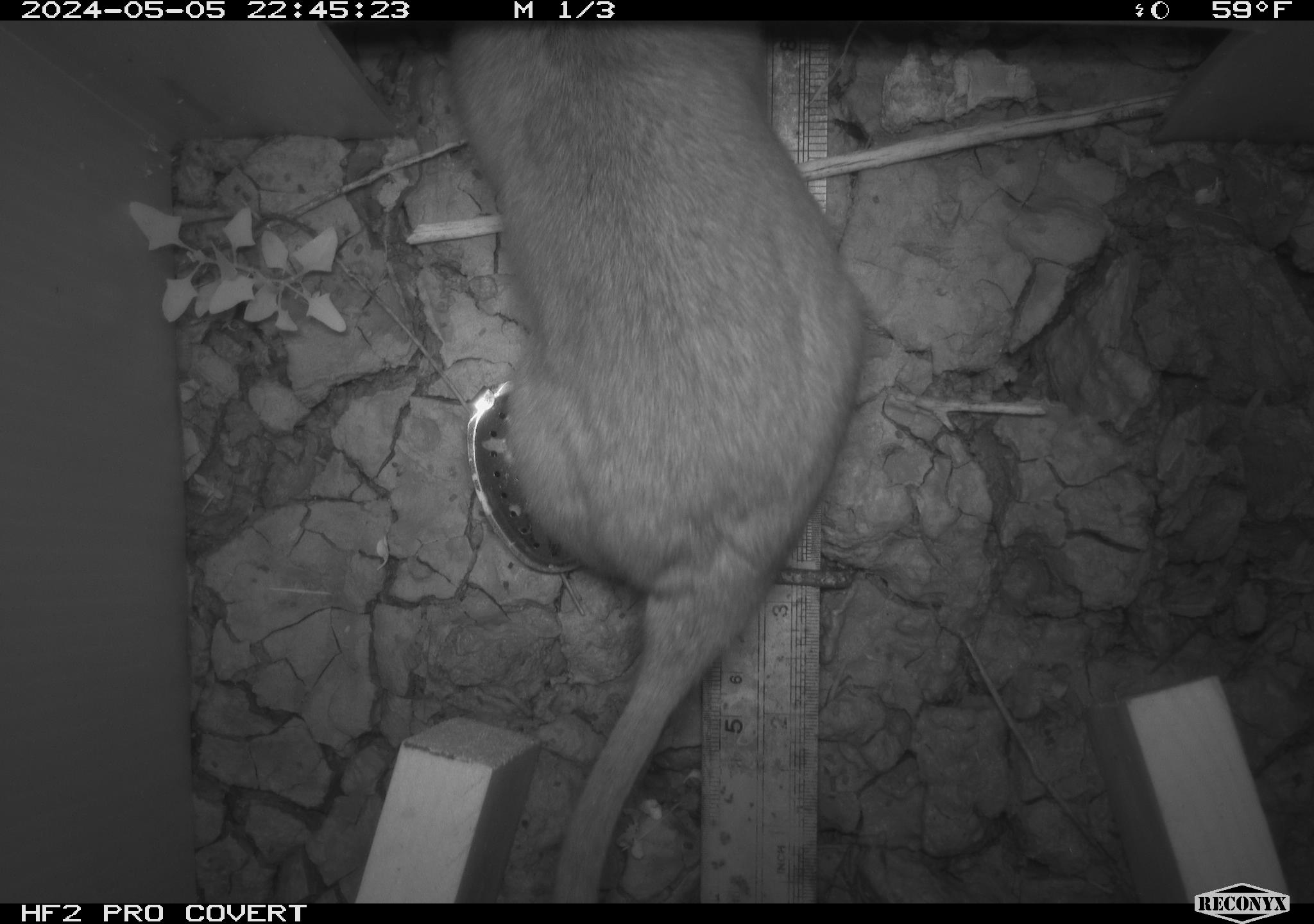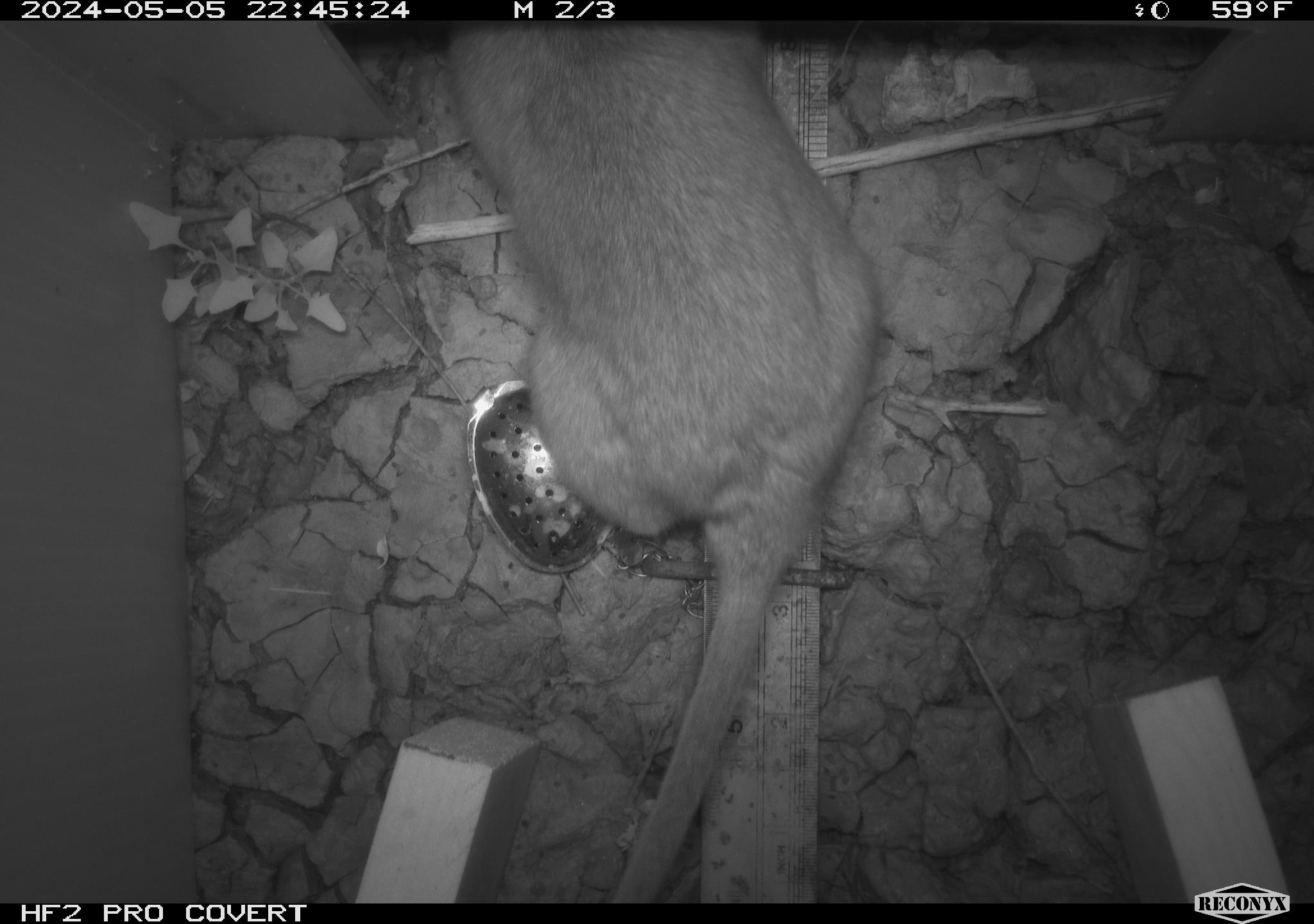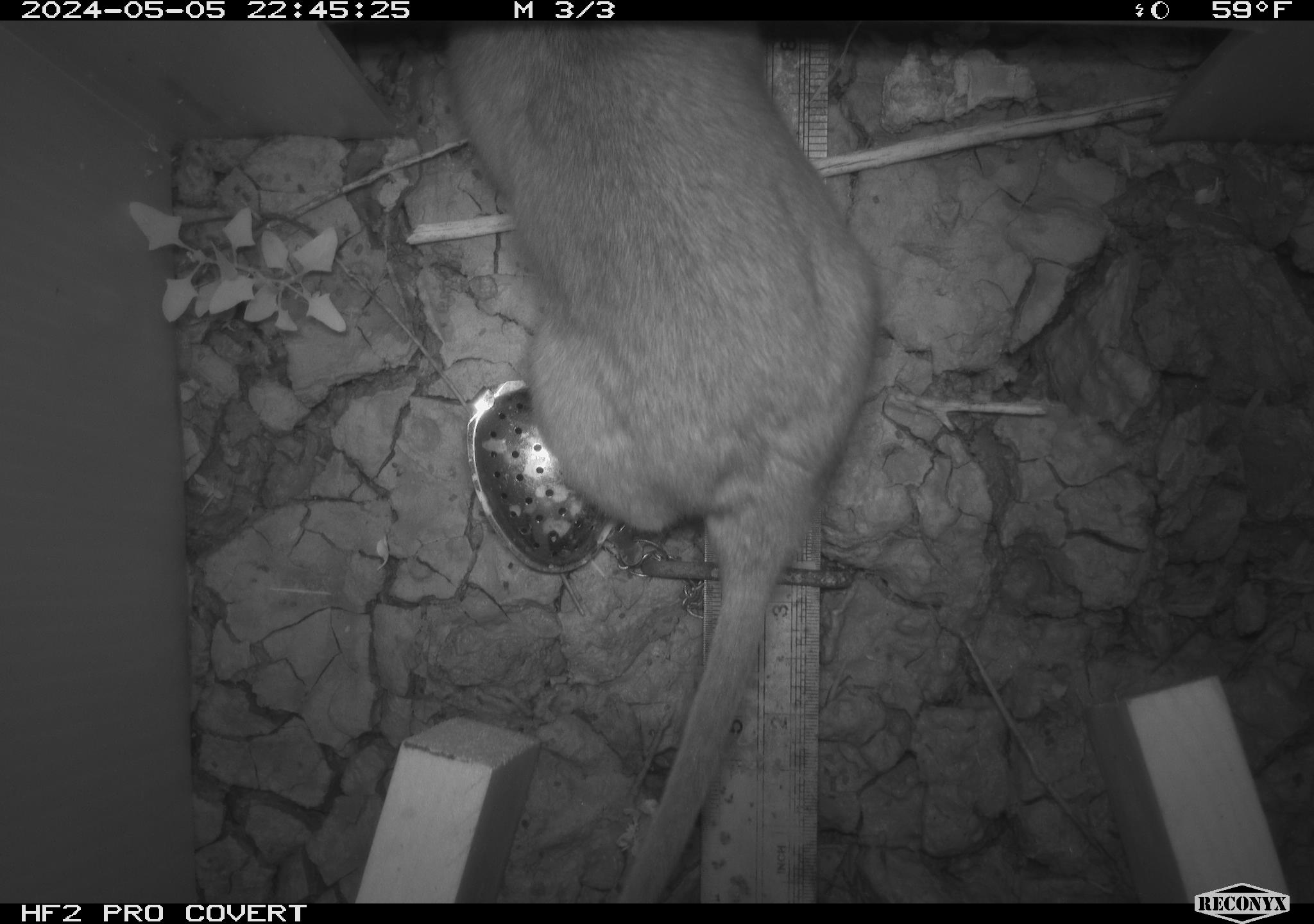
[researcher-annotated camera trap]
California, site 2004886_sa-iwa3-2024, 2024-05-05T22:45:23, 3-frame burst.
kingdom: Animalia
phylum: Chordata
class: Mammalia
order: Rodentia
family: Cricetidae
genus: Neotoma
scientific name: Neotoma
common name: pack rat or woodrat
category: neotoma species